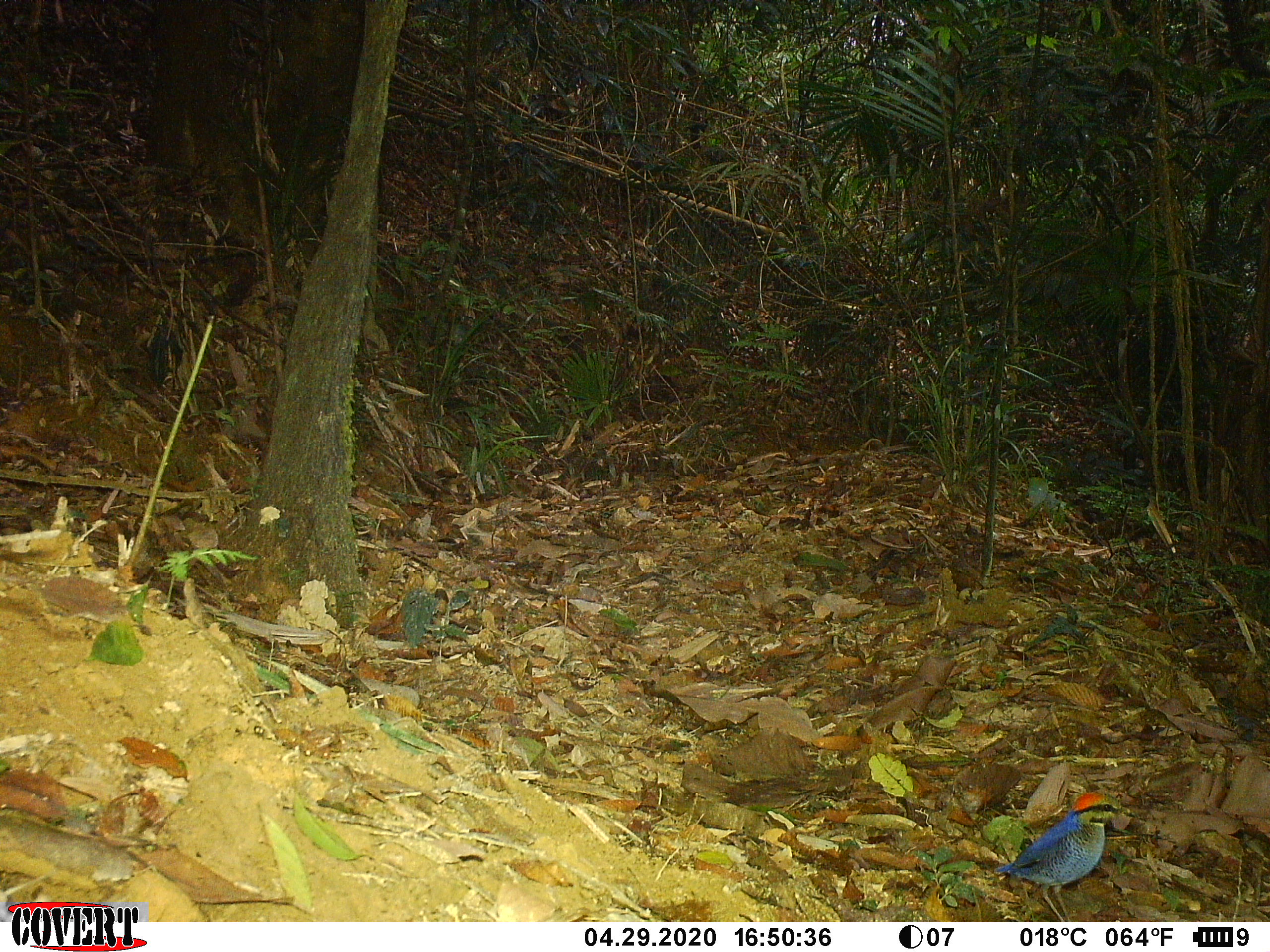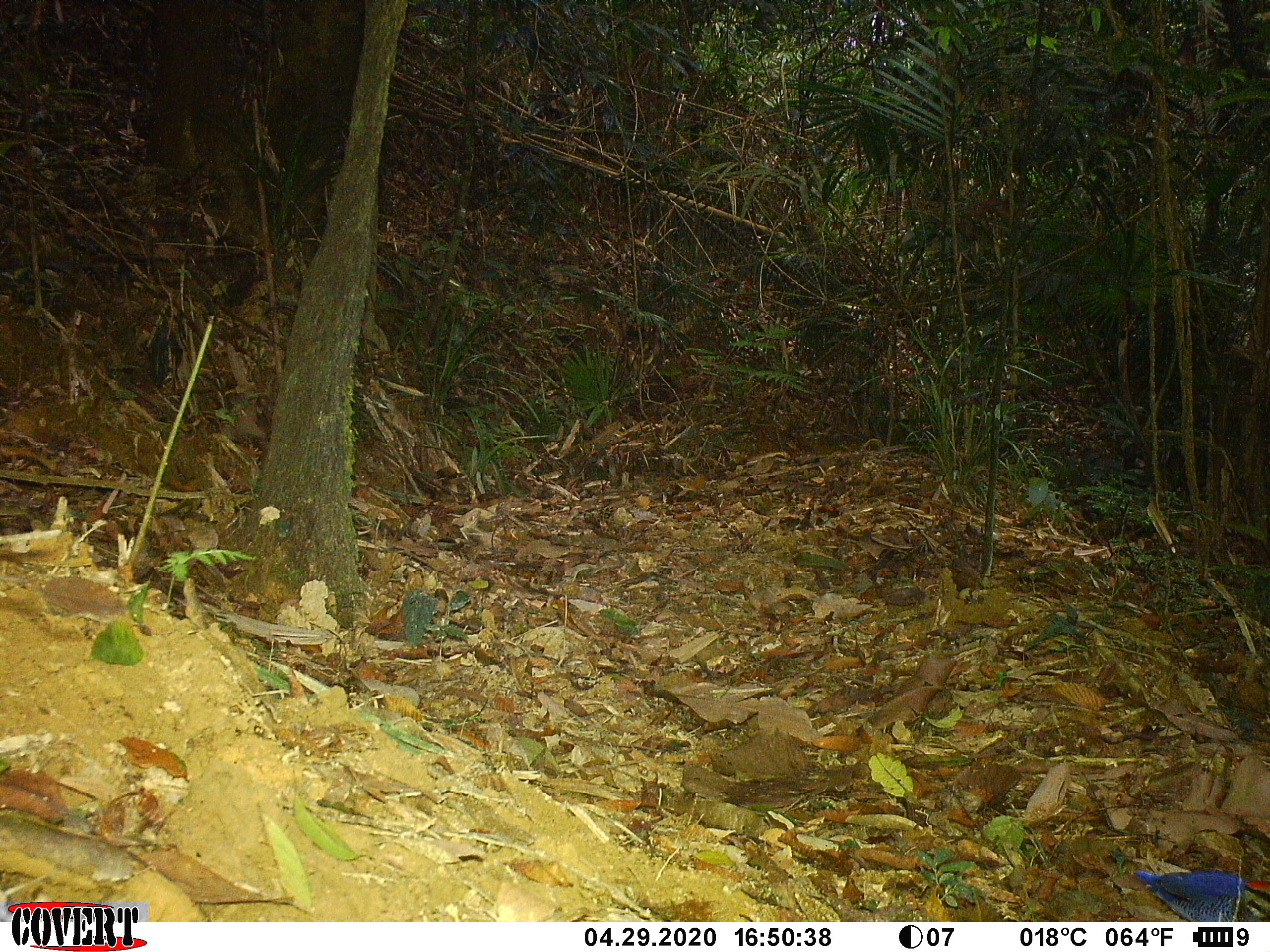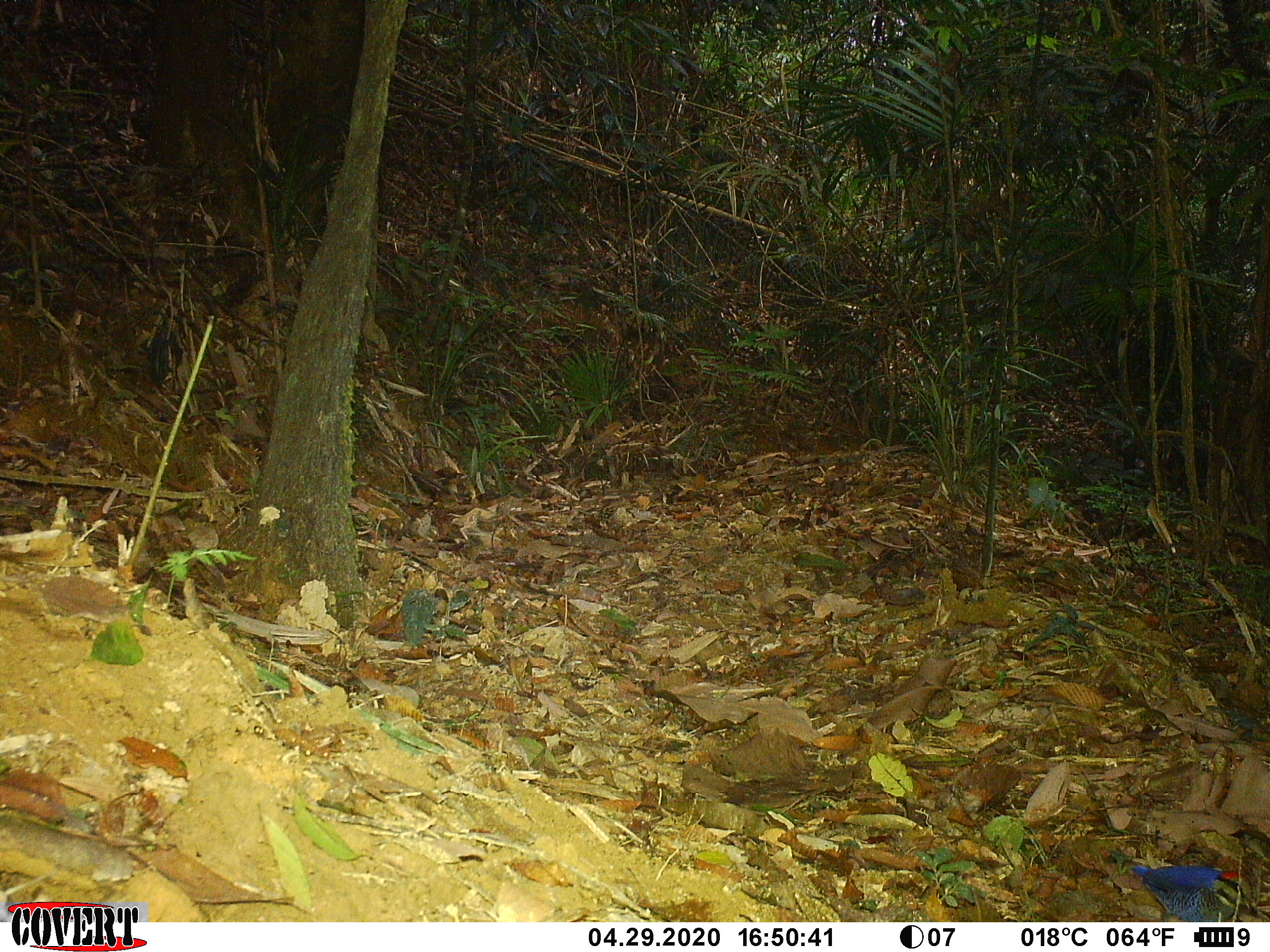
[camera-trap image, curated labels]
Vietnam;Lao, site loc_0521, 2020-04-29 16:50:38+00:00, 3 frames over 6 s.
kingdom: Animalia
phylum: Chordata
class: Aves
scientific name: Aves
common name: bird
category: unidentified bird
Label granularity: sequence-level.